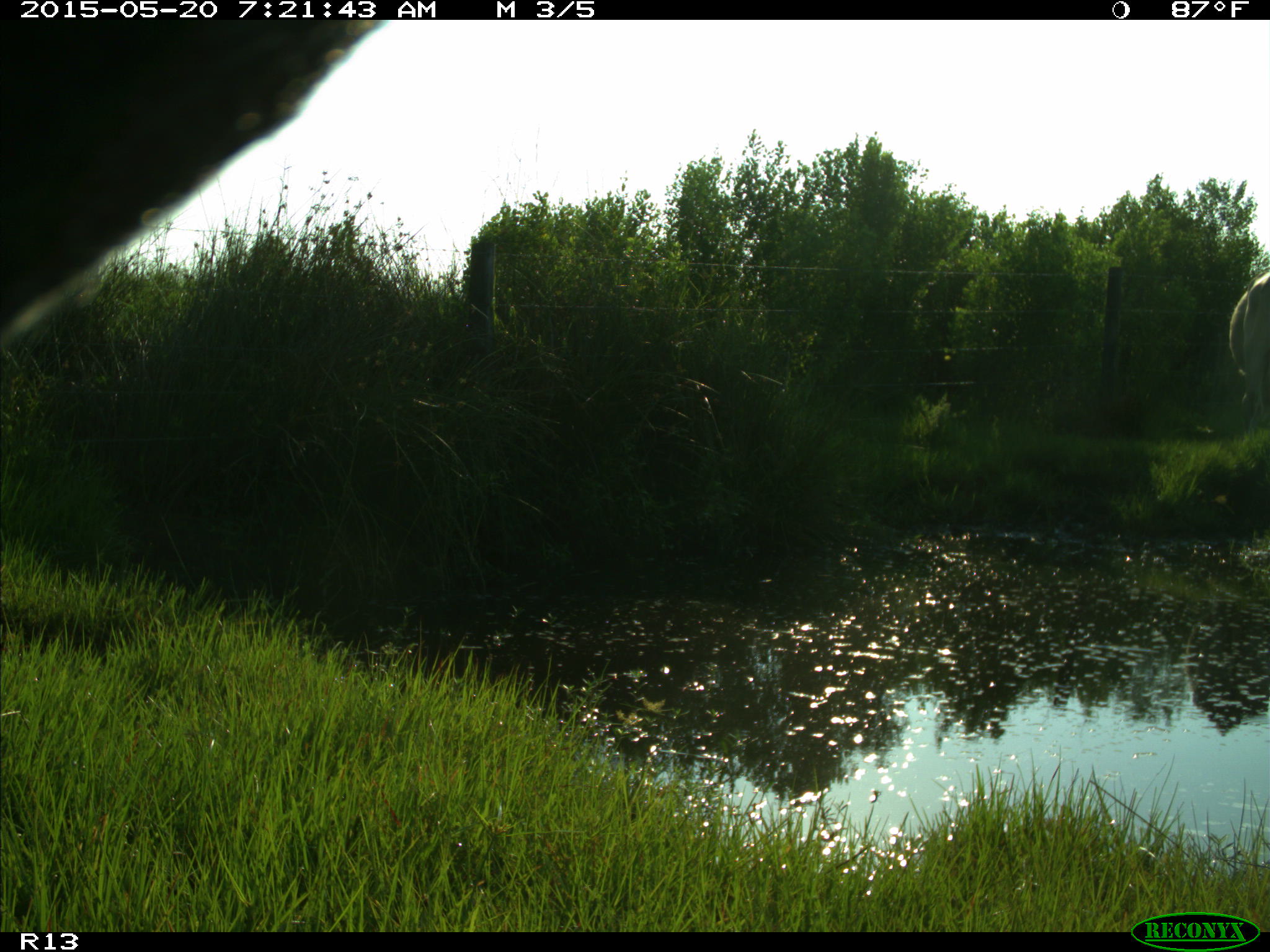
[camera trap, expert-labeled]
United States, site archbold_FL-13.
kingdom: Animalia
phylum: Chordata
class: Mammalia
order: Artiodactyla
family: Bovidae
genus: Bos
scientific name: Bos taurus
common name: domestic cow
Bos taurus (domestic cow).